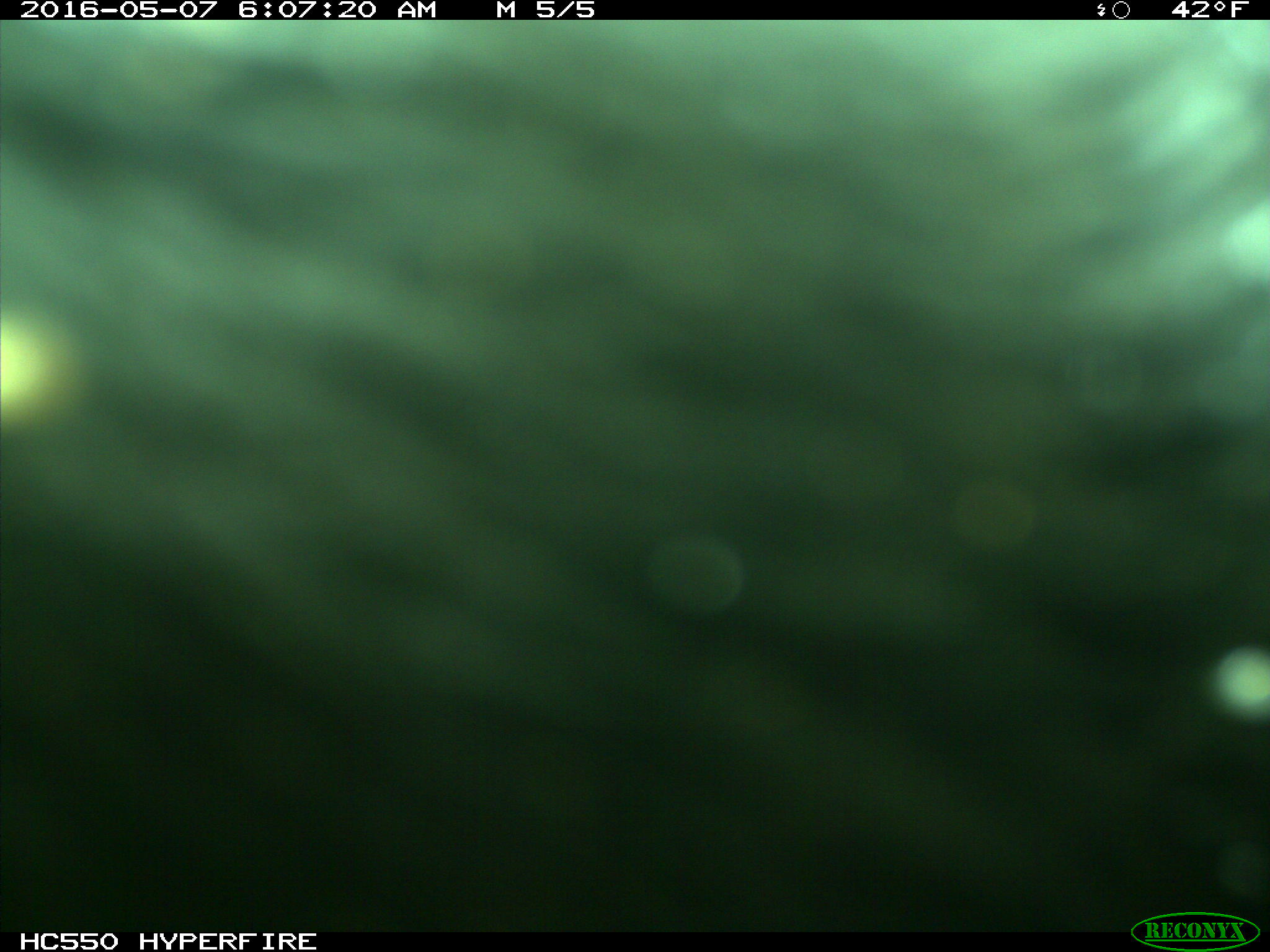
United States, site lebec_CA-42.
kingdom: Animalia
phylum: Chordata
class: Mammalia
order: Artiodactyla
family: Bovidae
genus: Bos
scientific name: Bos taurus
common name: domestic cow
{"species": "Bos taurus (domestic cow)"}